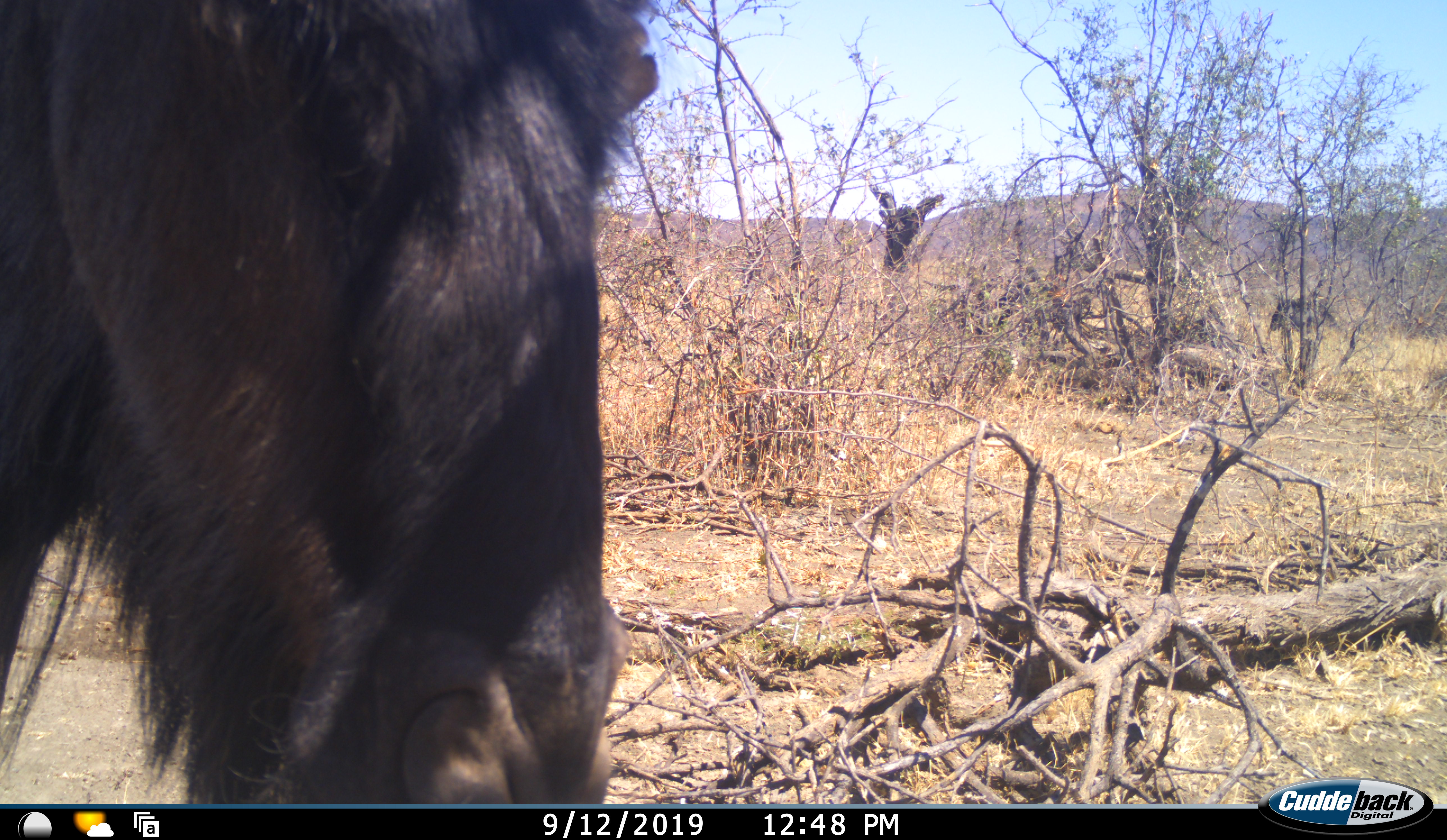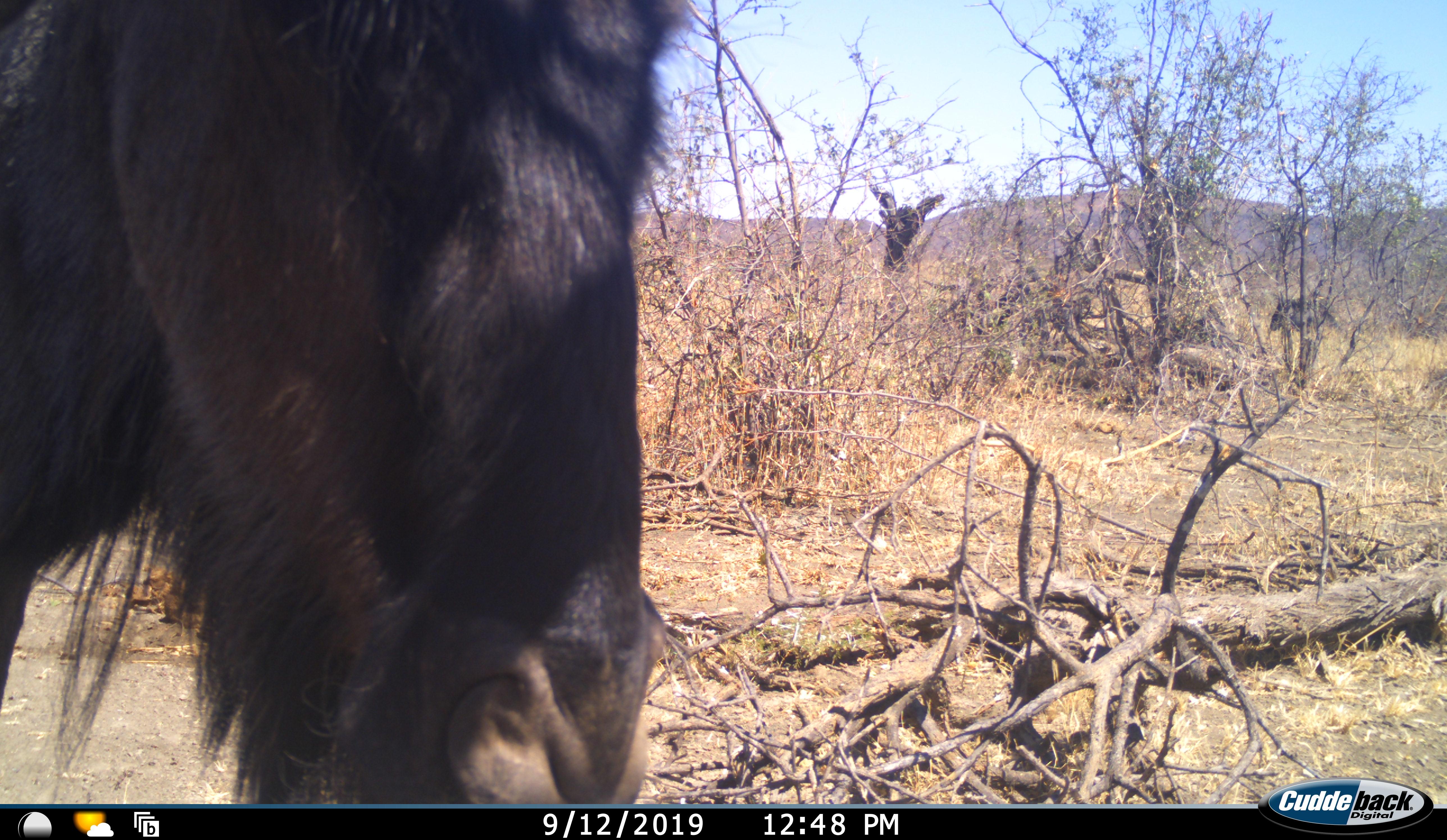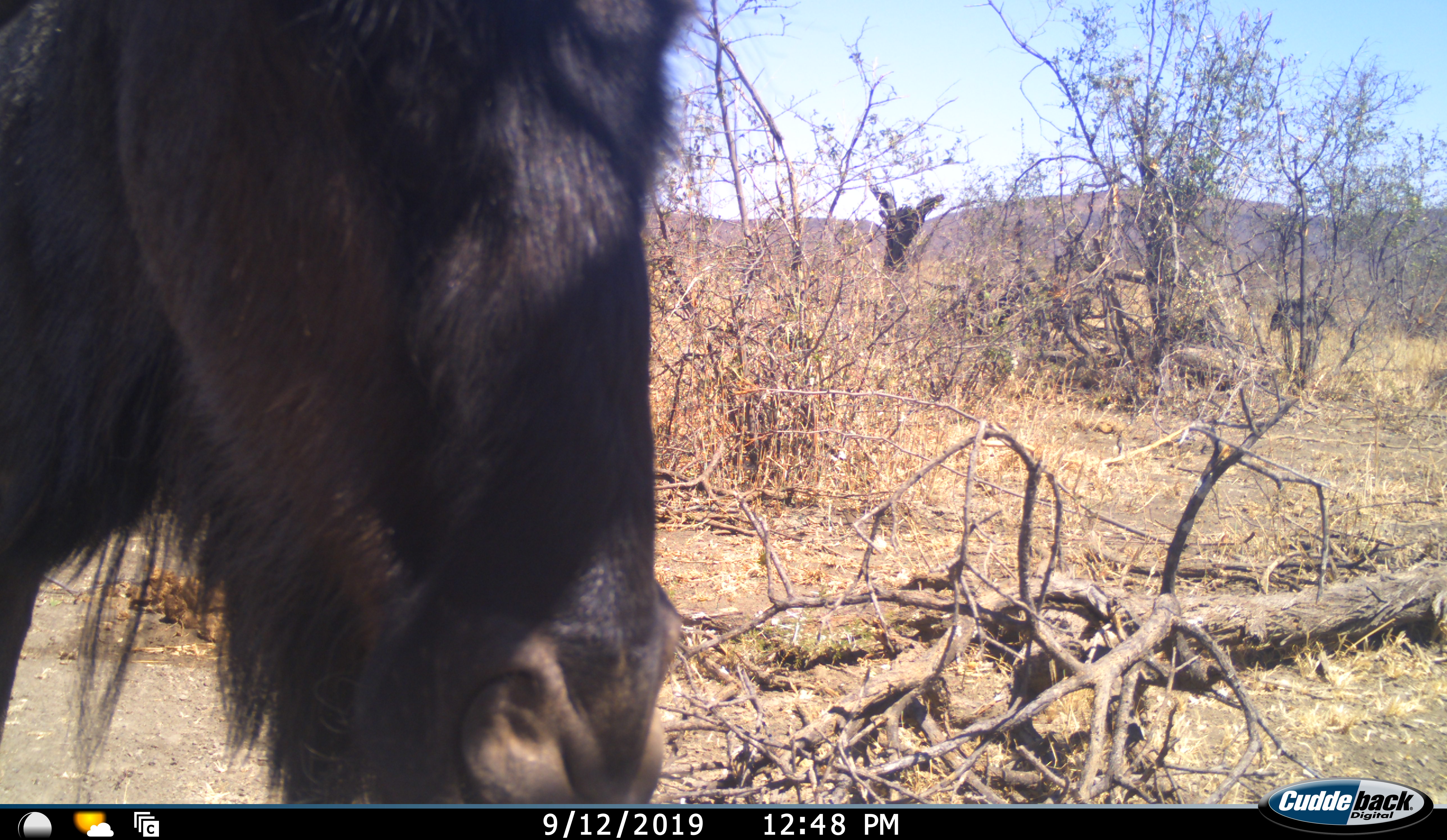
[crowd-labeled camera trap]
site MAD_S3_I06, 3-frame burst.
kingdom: Animalia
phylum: Chordata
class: Mammalia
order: Artiodactyla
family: Bovidae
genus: Connochaetes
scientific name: Connochaetes taurinus taurinus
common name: blue wildebeest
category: wildebeestblue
Wildebeestblue (blue wildebeest) (Connochaetes taurinus taurinus), count 1. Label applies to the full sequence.